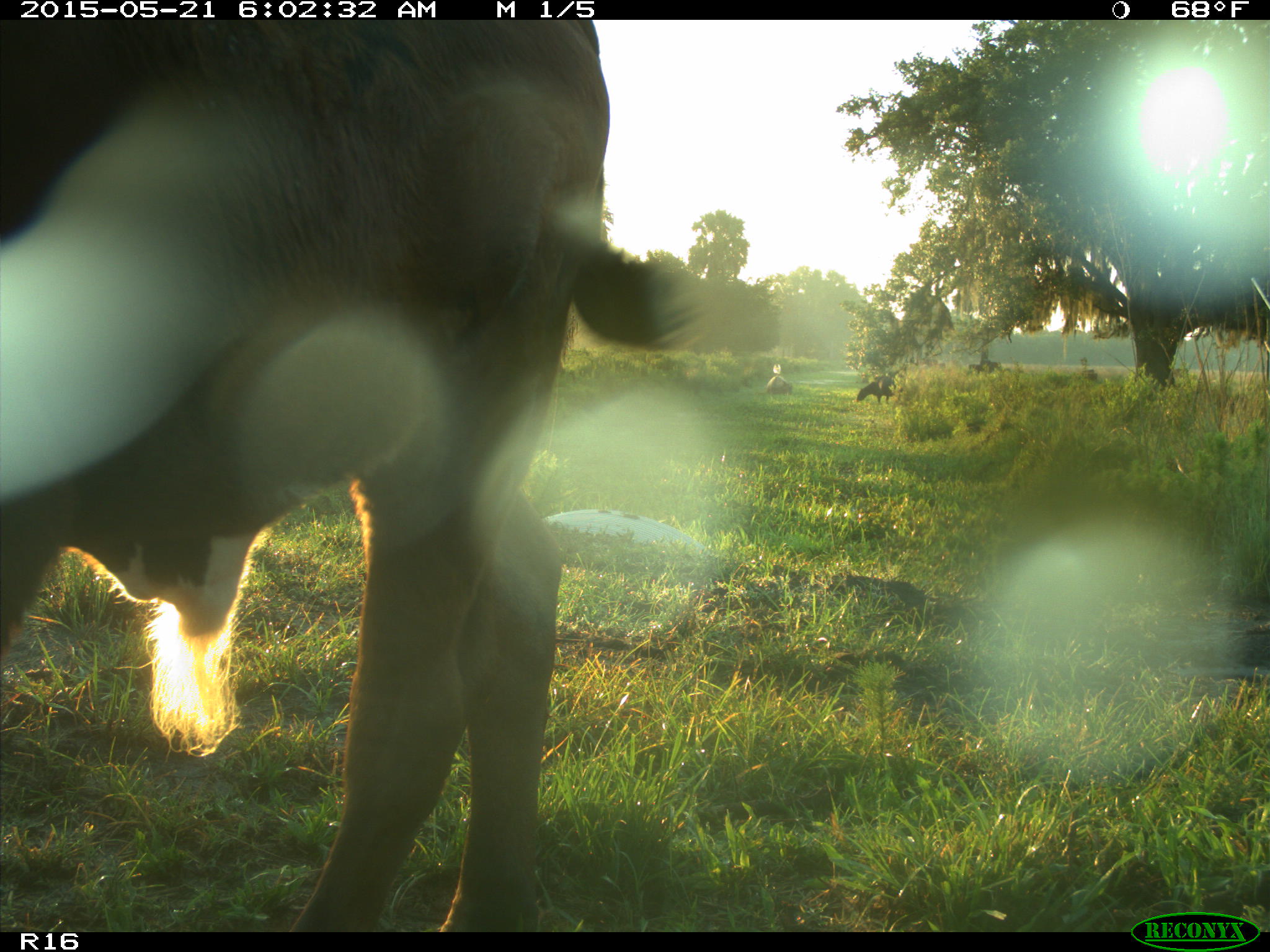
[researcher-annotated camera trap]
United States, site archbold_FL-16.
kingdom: Animalia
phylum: Chordata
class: Mammalia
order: Artiodactyla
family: Bovidae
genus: Bos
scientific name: Bos taurus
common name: domestic cow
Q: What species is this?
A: Bos taurus (domestic cow).